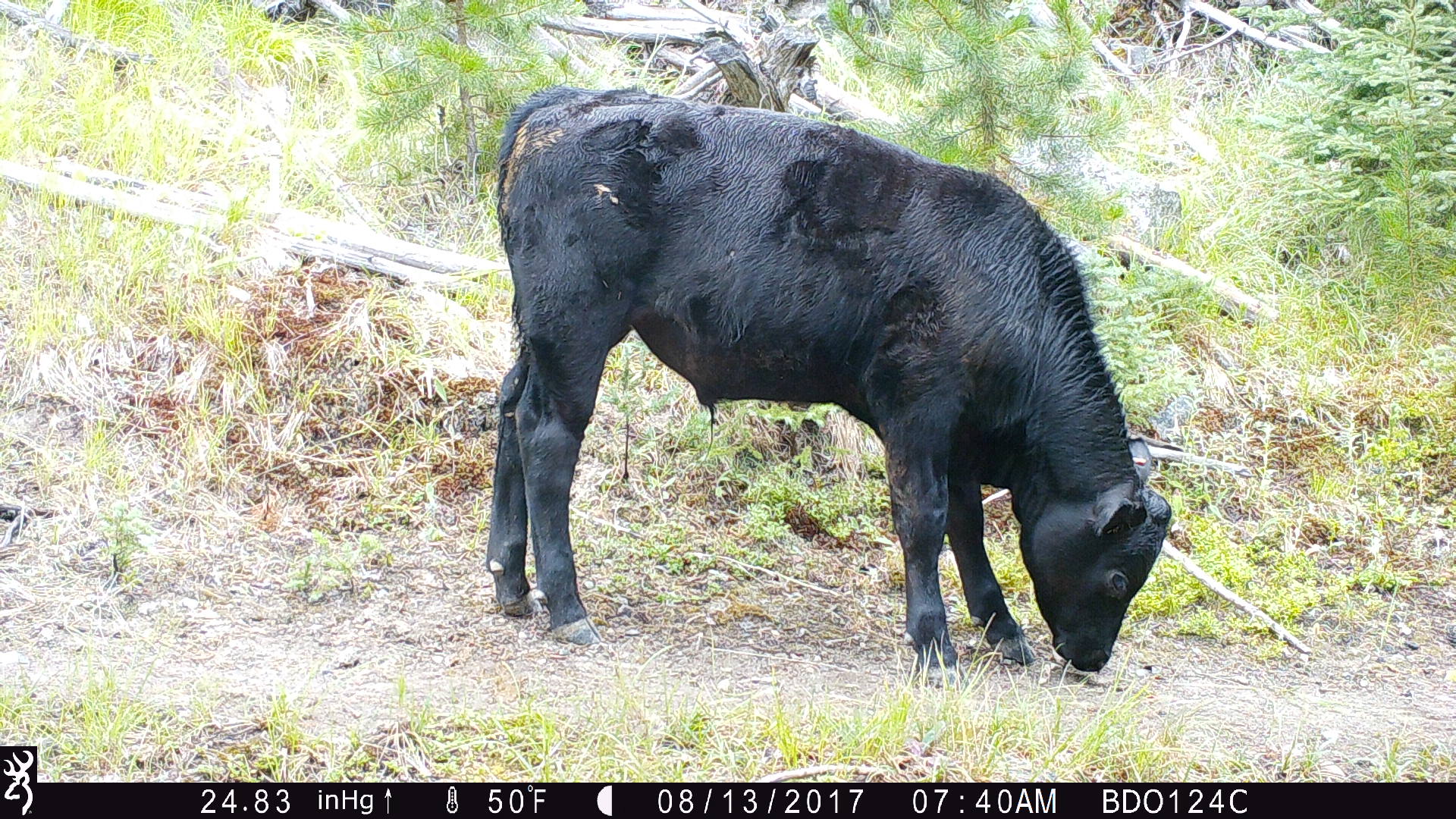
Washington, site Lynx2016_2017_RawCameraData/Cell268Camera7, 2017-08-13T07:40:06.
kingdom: Animalia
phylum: Chordata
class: Mammalia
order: Artiodactyla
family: Bovidae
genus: Bos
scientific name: Bos taurus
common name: domestic cattle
Domestic cattle (Bos taurus). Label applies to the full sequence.